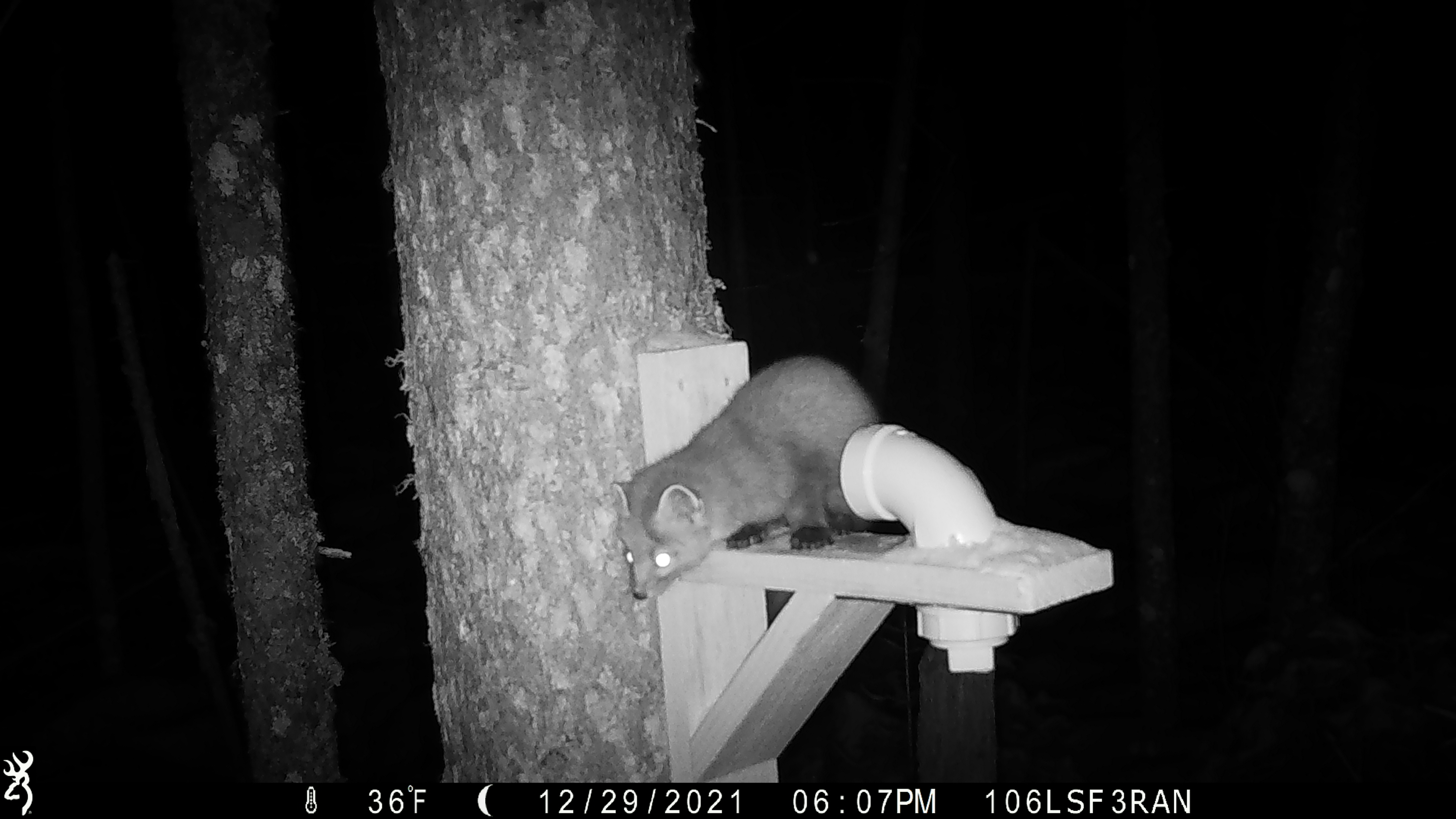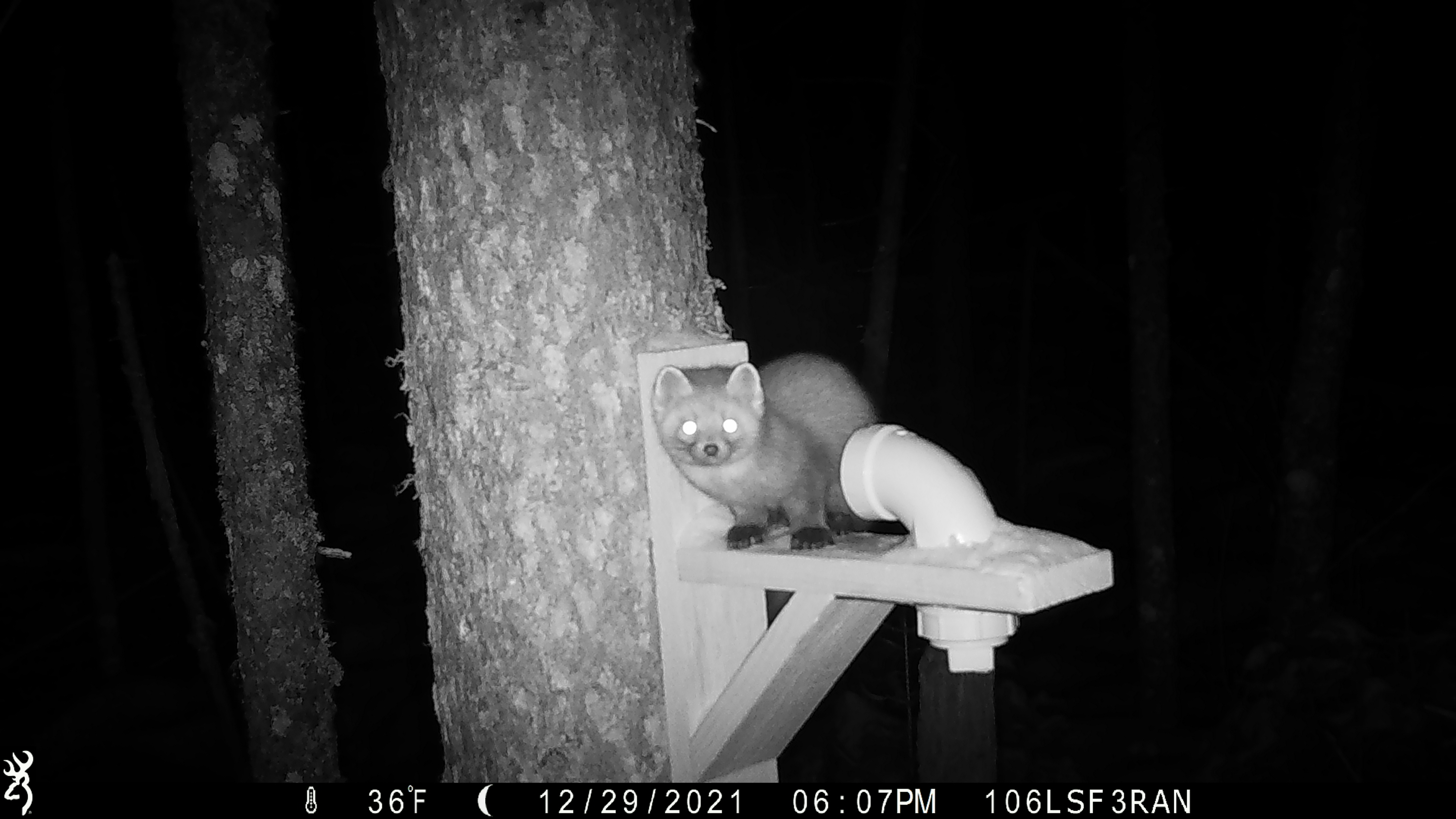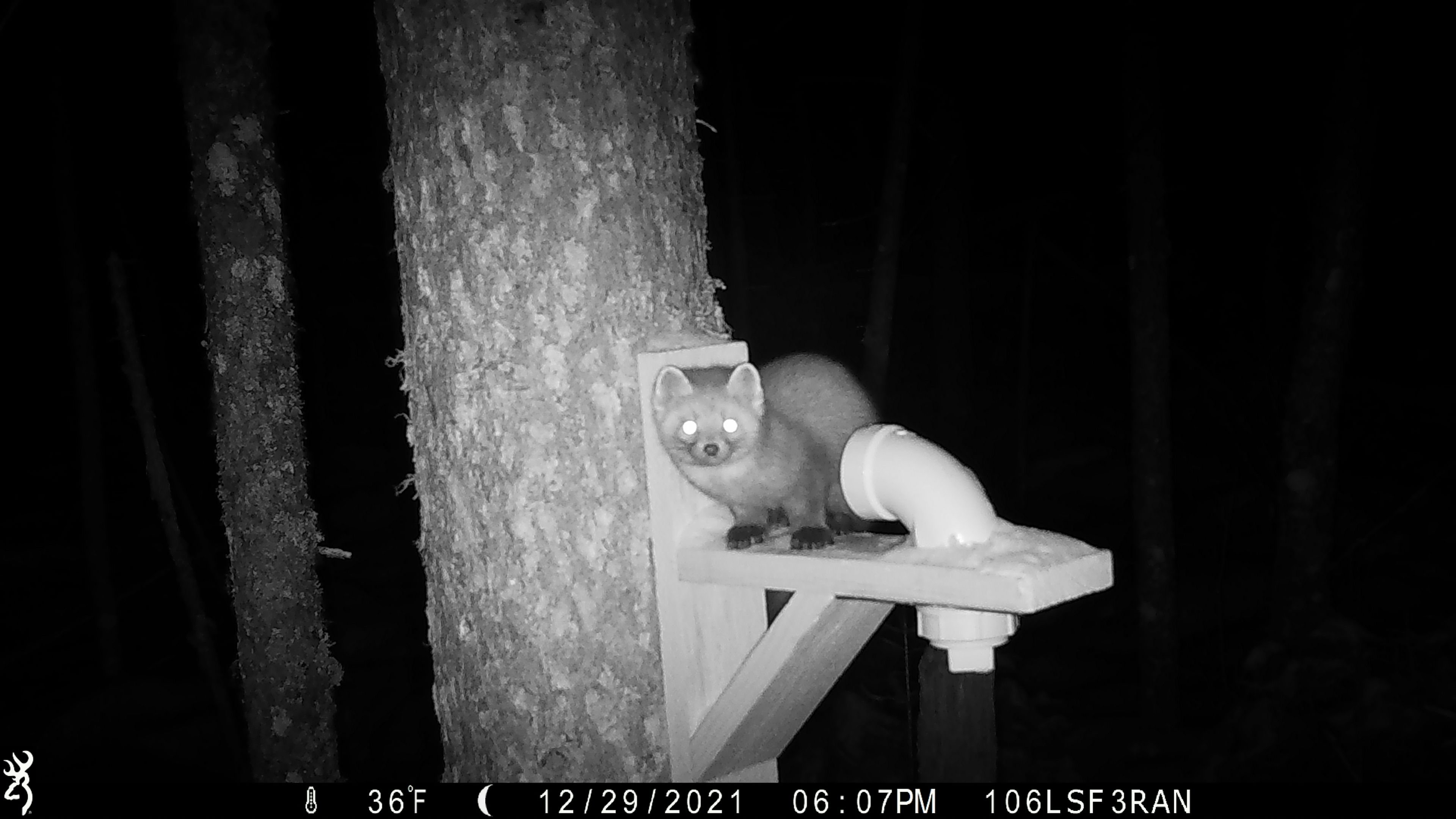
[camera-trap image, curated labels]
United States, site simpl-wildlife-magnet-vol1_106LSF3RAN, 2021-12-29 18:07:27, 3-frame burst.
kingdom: Animalia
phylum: Chordata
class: Mammalia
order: Carnivora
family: Mustelidae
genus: Martes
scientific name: Martes americana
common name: american marten